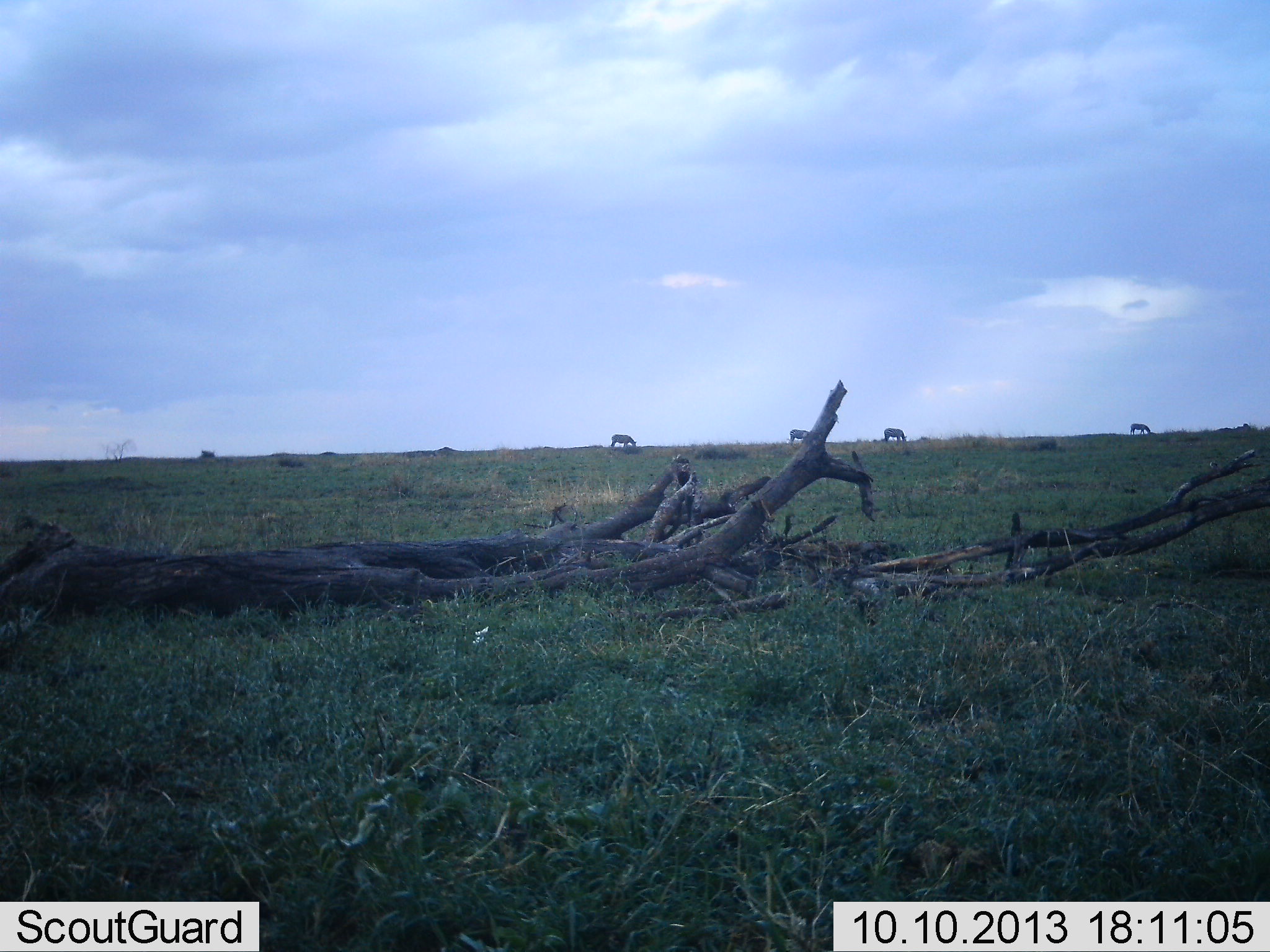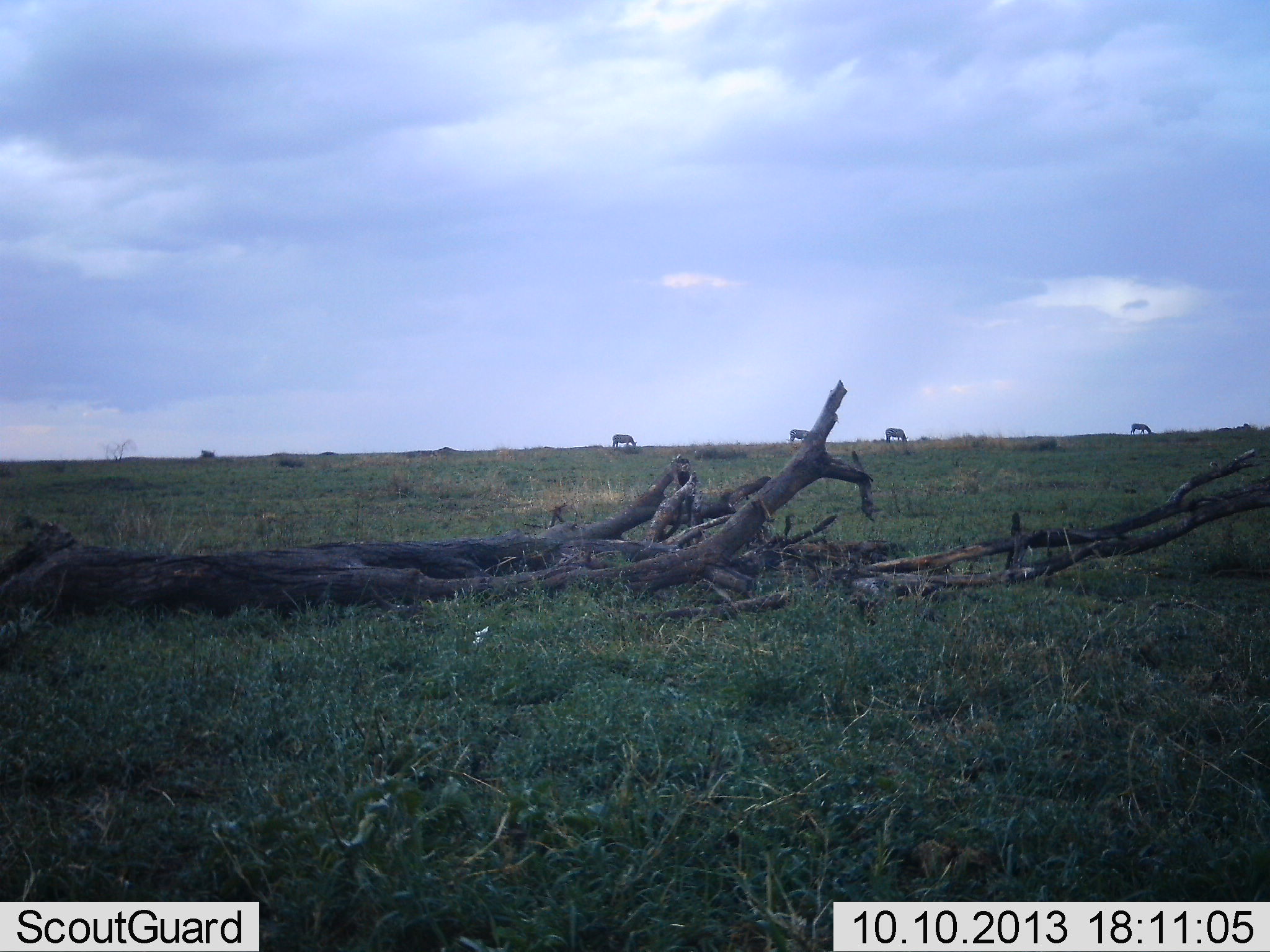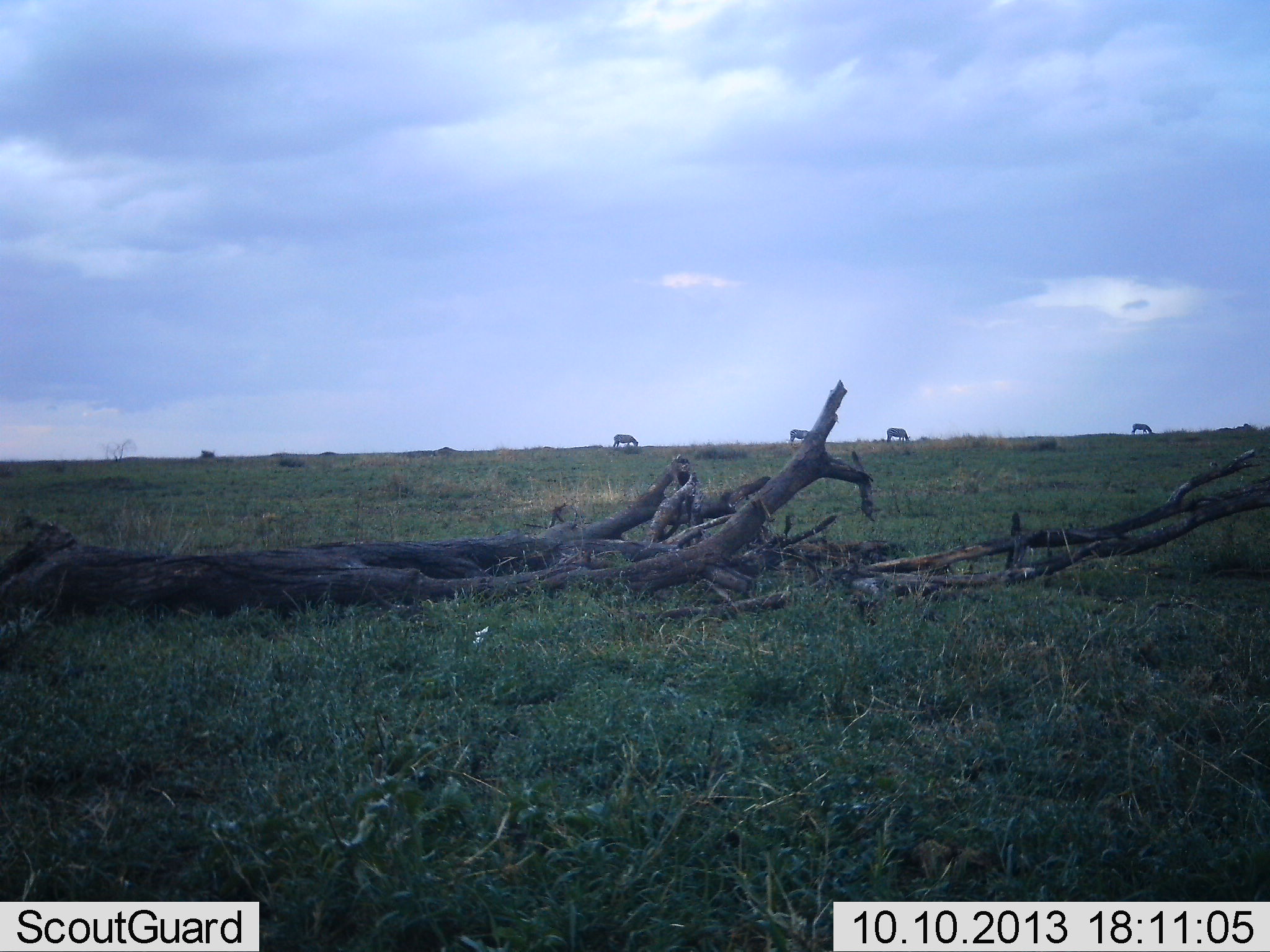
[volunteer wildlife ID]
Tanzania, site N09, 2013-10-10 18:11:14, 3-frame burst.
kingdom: Animalia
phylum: Chordata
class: Mammalia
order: Perissodactyla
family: Equidae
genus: Equus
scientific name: Equus quagga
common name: plains zebra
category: zebra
Zebra (plains zebra) (Equus quagga), count 4. Behavior (volunteer vote fractions): standing 15%, resting 0%, moving 8%, interacting 0%. Young present (vote fraction): 0%. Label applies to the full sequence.